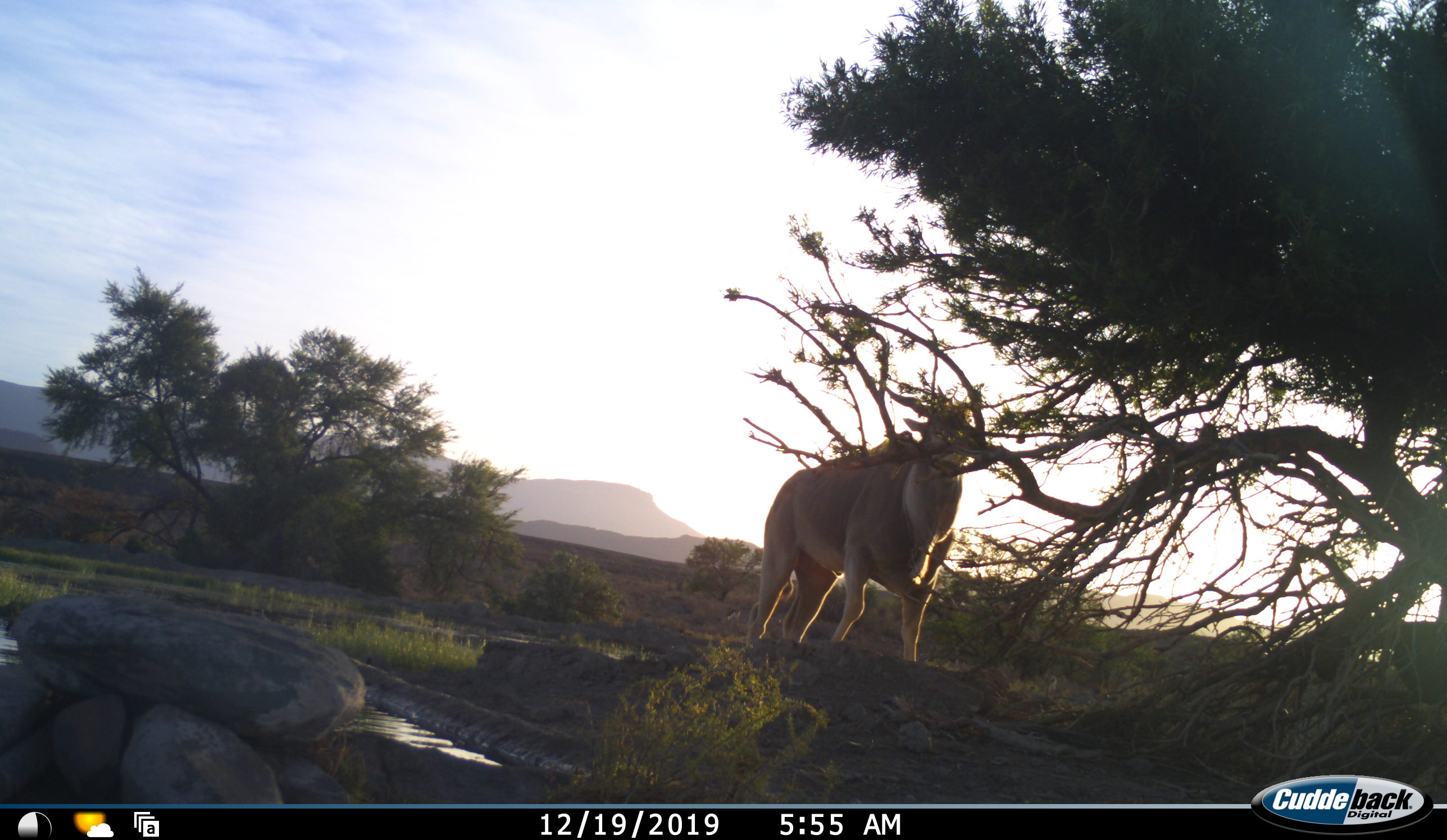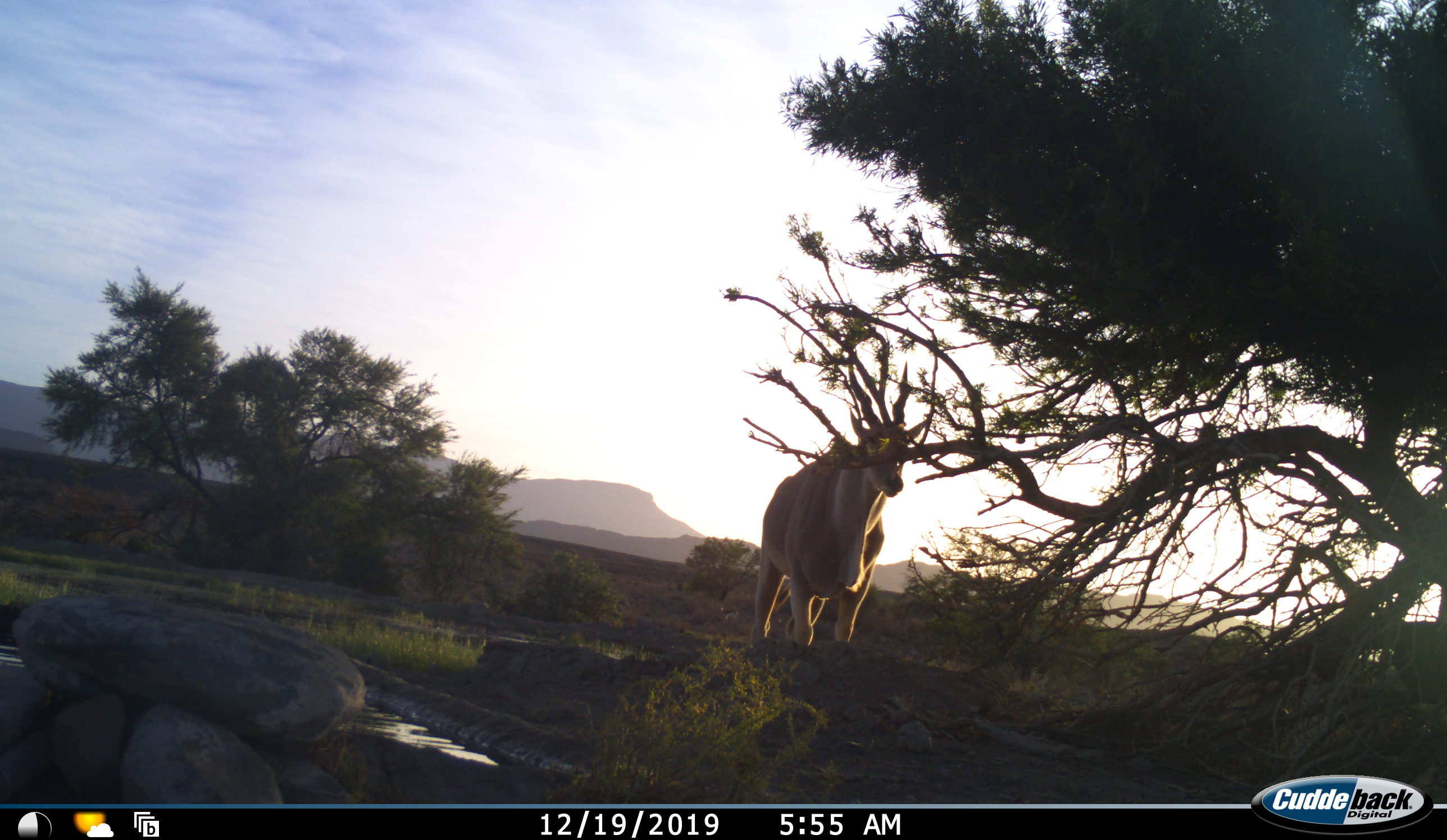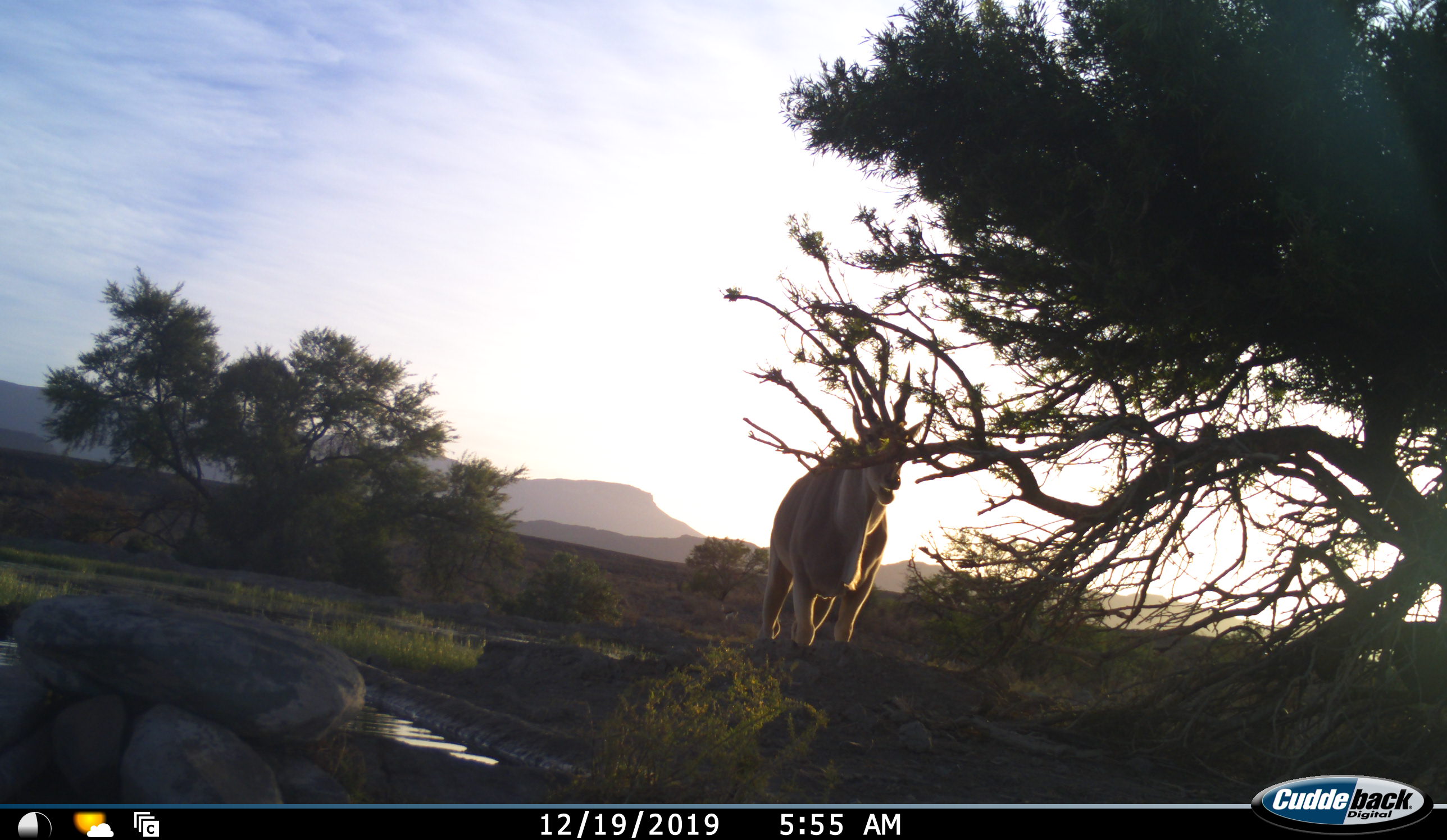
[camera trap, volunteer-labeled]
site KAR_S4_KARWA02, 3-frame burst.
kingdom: Animalia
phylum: Chordata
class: Mammalia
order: Artiodactyla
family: Bovidae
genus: Tragelaphus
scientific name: Tragelaphus oryx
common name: eland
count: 1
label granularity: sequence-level